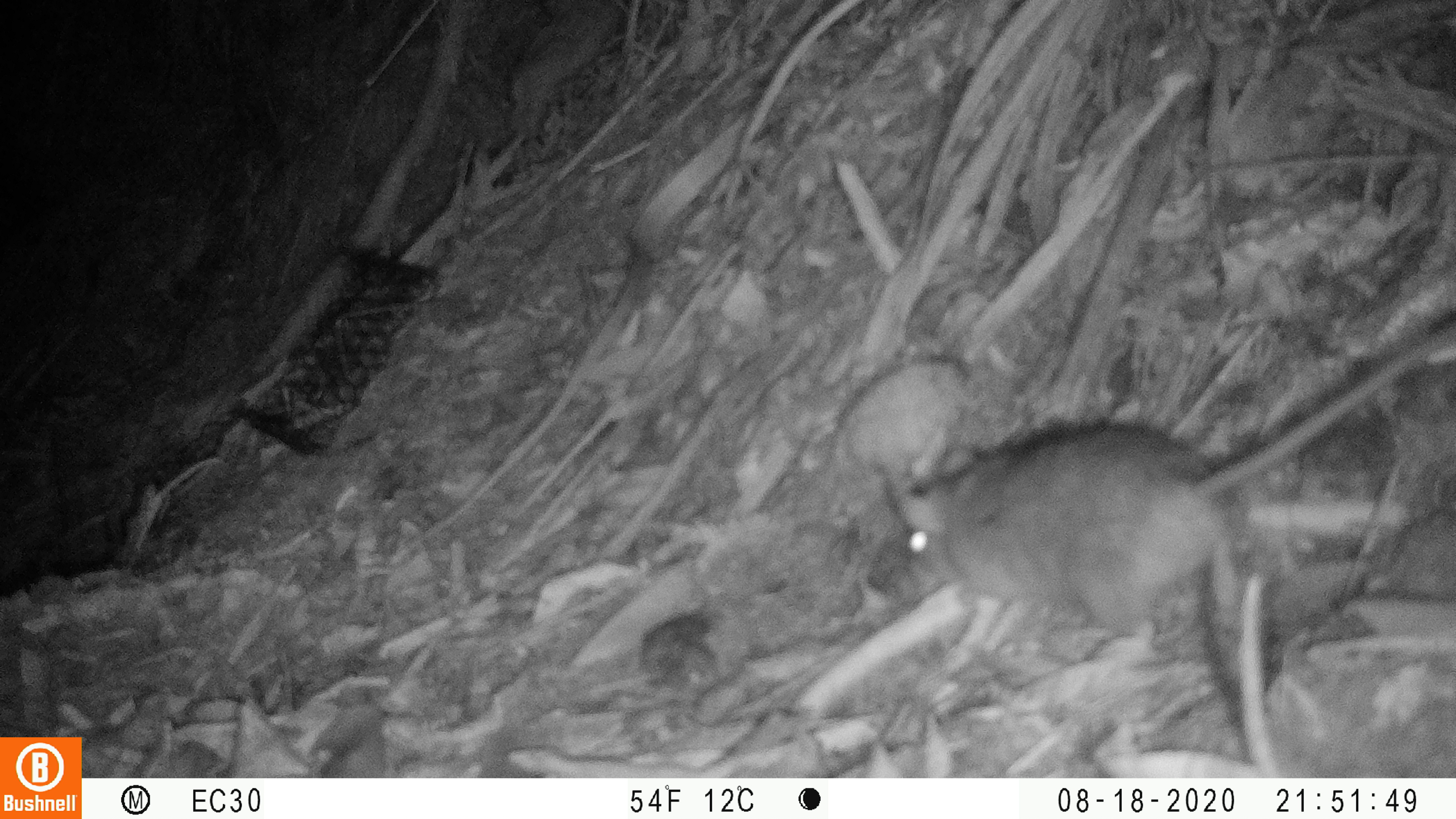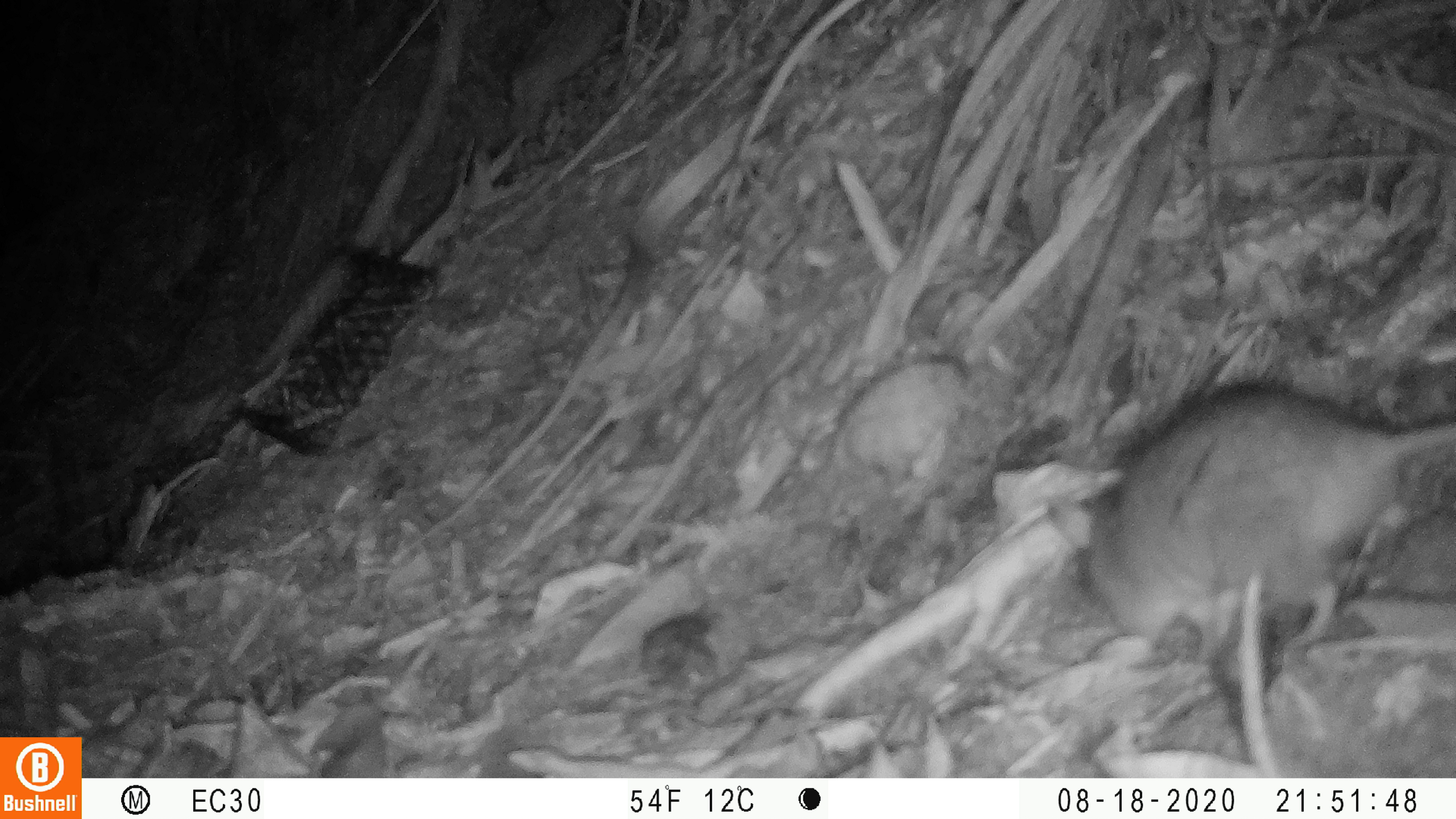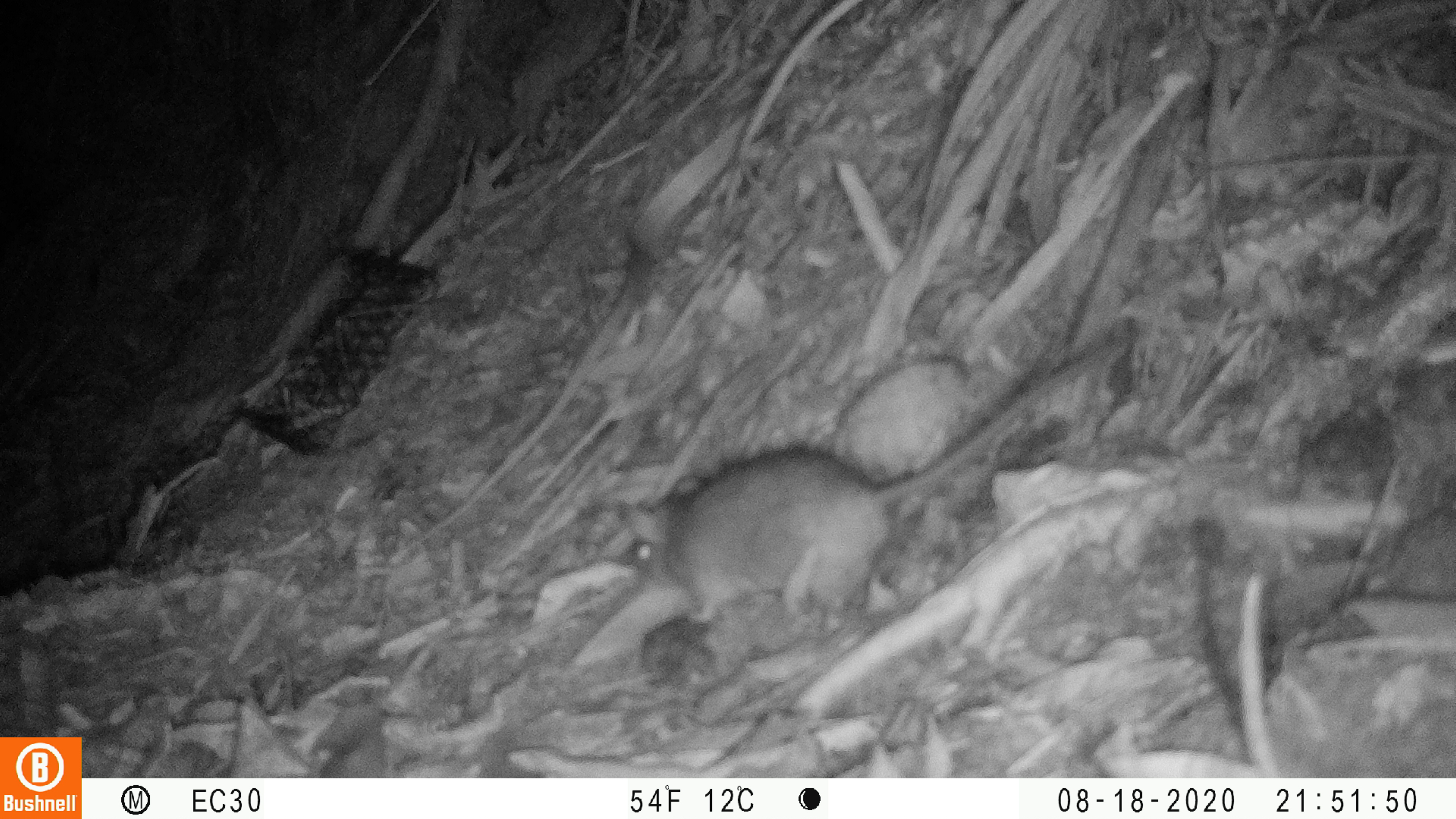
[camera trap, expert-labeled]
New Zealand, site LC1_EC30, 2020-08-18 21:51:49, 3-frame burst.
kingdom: Animalia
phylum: Chordata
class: Mammalia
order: Rodentia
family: Muridae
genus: Rattus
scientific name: Rattus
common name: rat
Rat (Rattus).